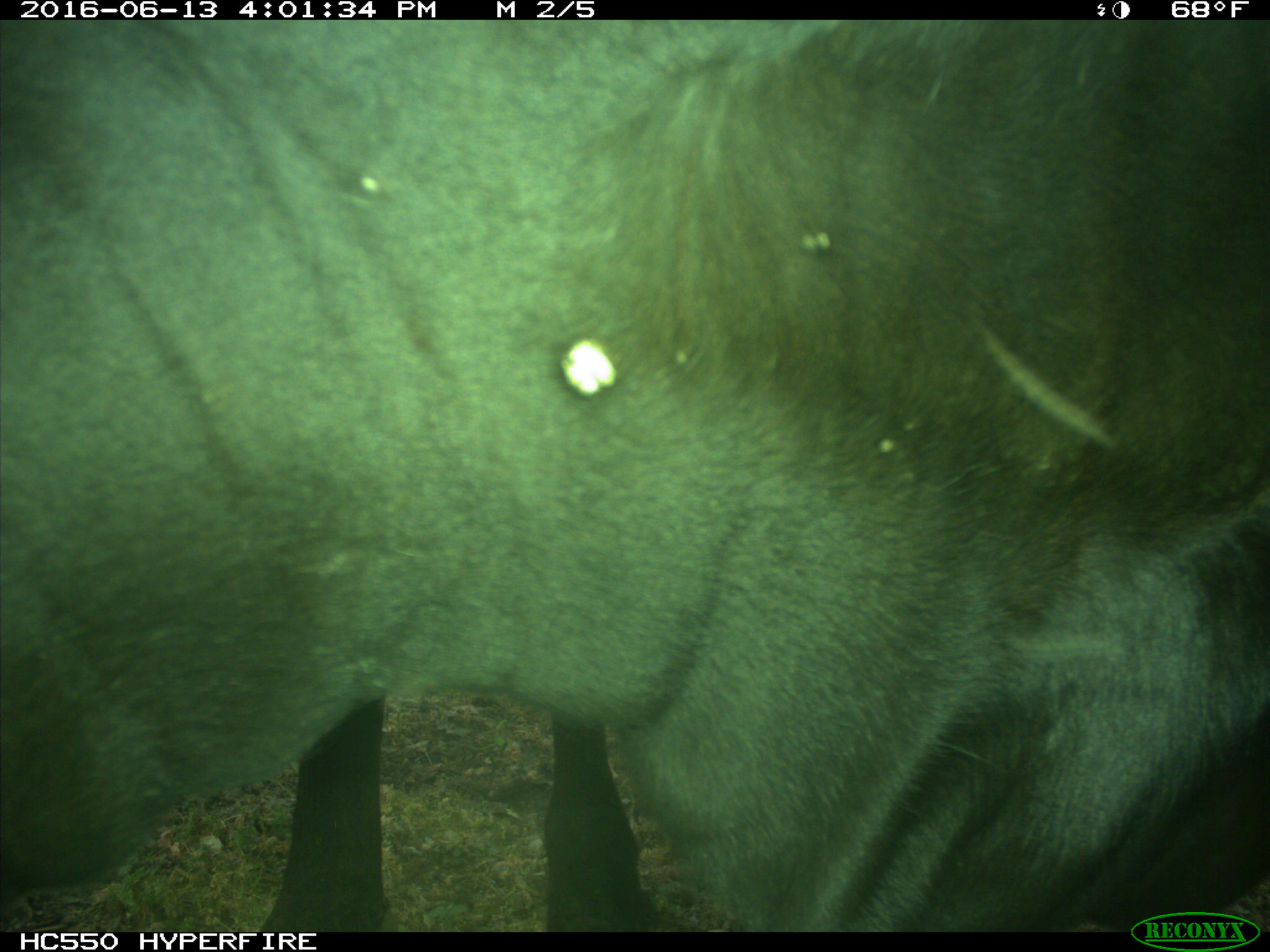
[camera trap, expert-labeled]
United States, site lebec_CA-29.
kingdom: Animalia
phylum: Chordata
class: Mammalia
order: Artiodactyla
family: Bovidae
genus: Bos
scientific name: Bos taurus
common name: domestic cow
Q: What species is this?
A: Bos taurus (domestic cow).